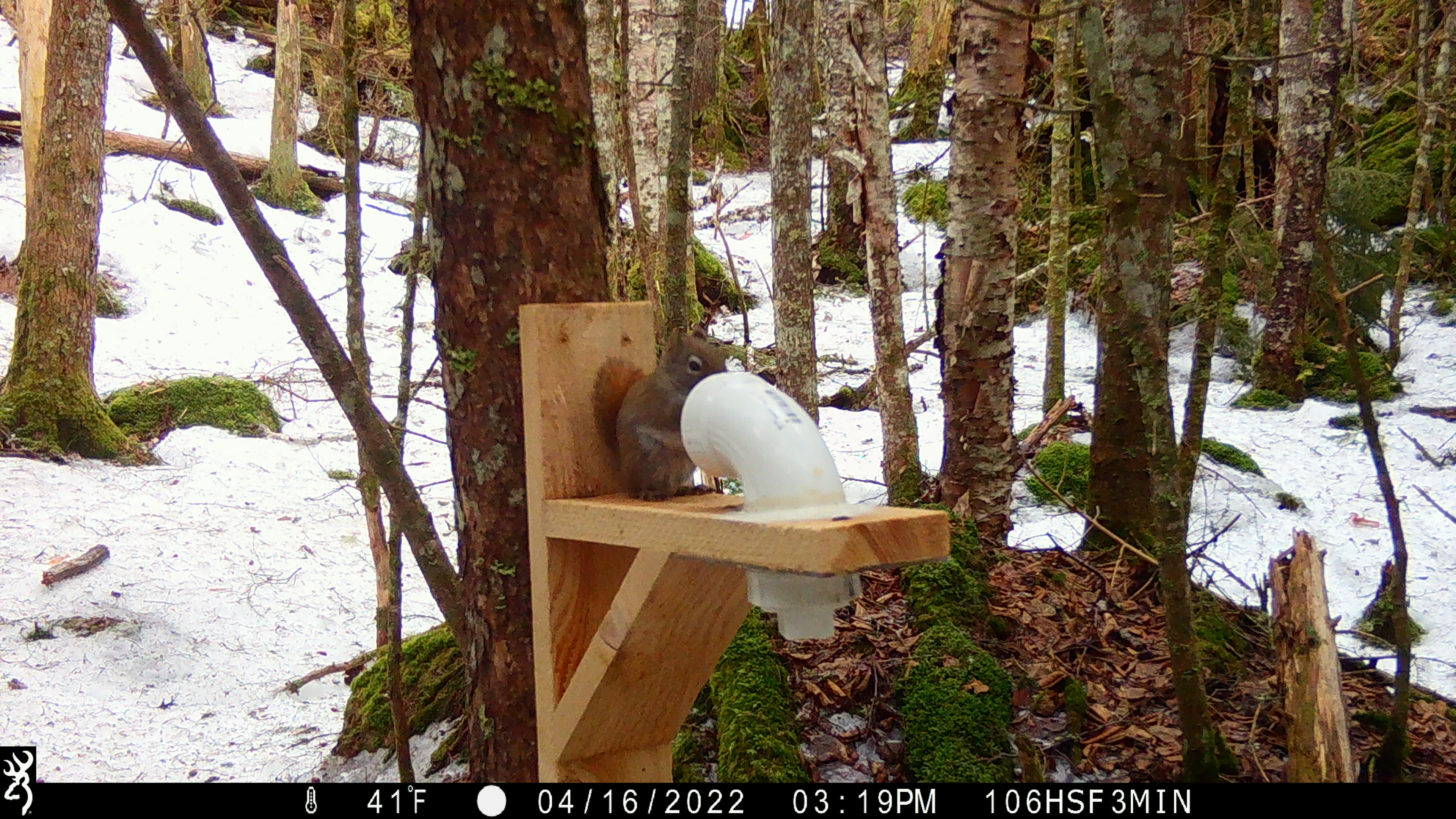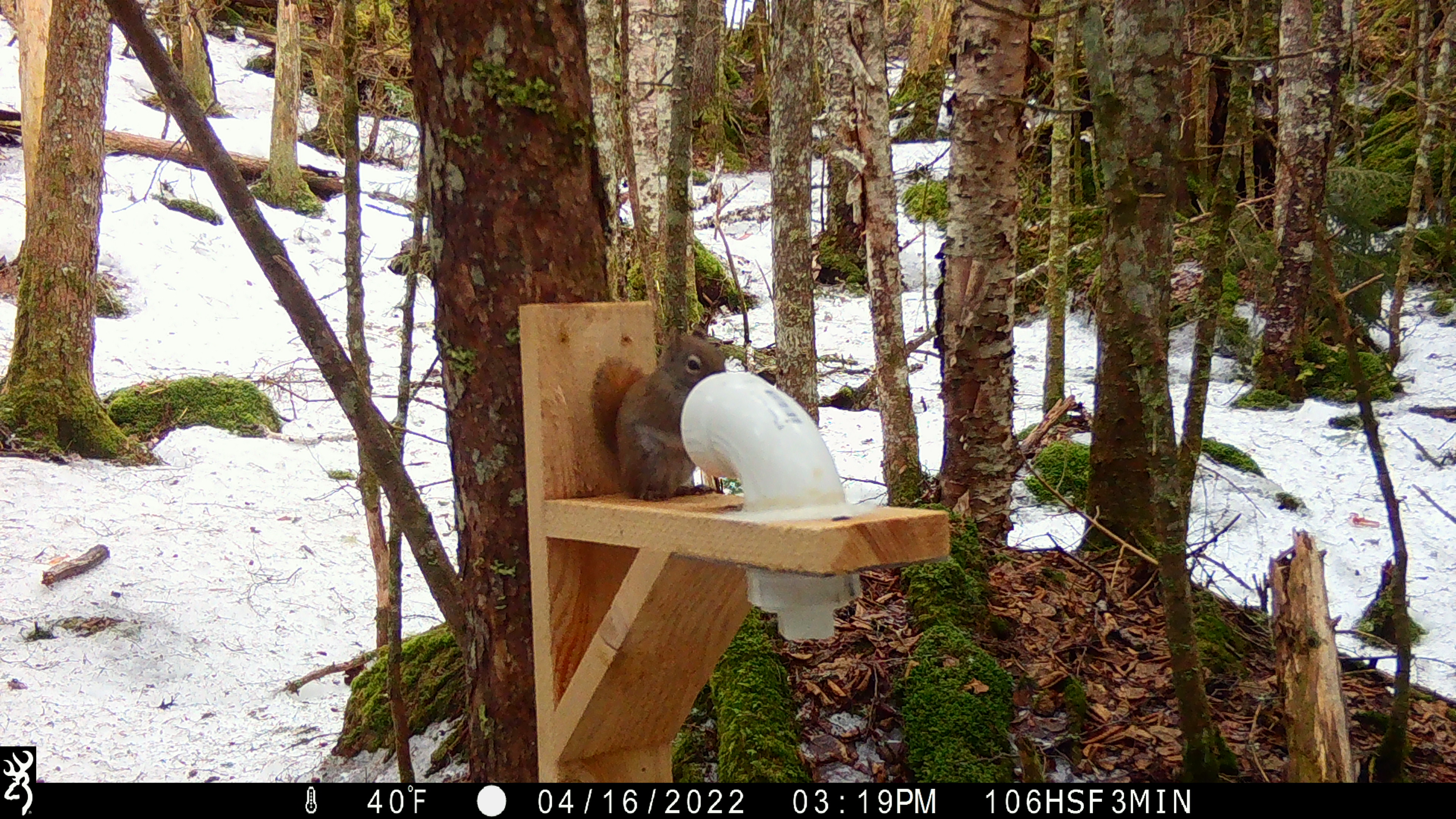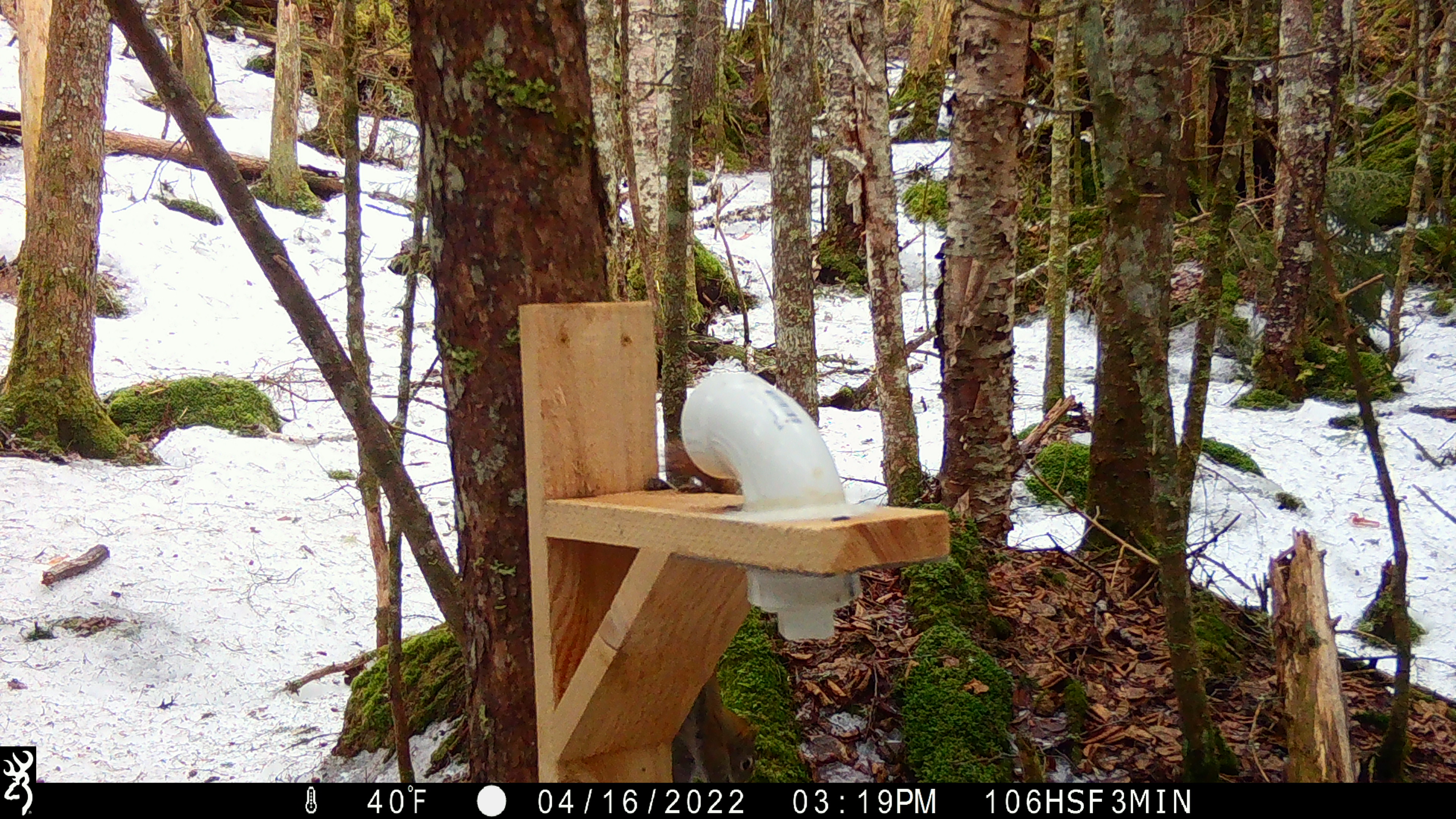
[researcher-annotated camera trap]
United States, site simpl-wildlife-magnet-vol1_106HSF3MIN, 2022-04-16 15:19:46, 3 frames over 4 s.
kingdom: Animalia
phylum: Chordata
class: Mammalia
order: Rodentia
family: Sciuridae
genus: Tamiasciurus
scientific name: Tamiasciurus hudsonicus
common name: red squirrel